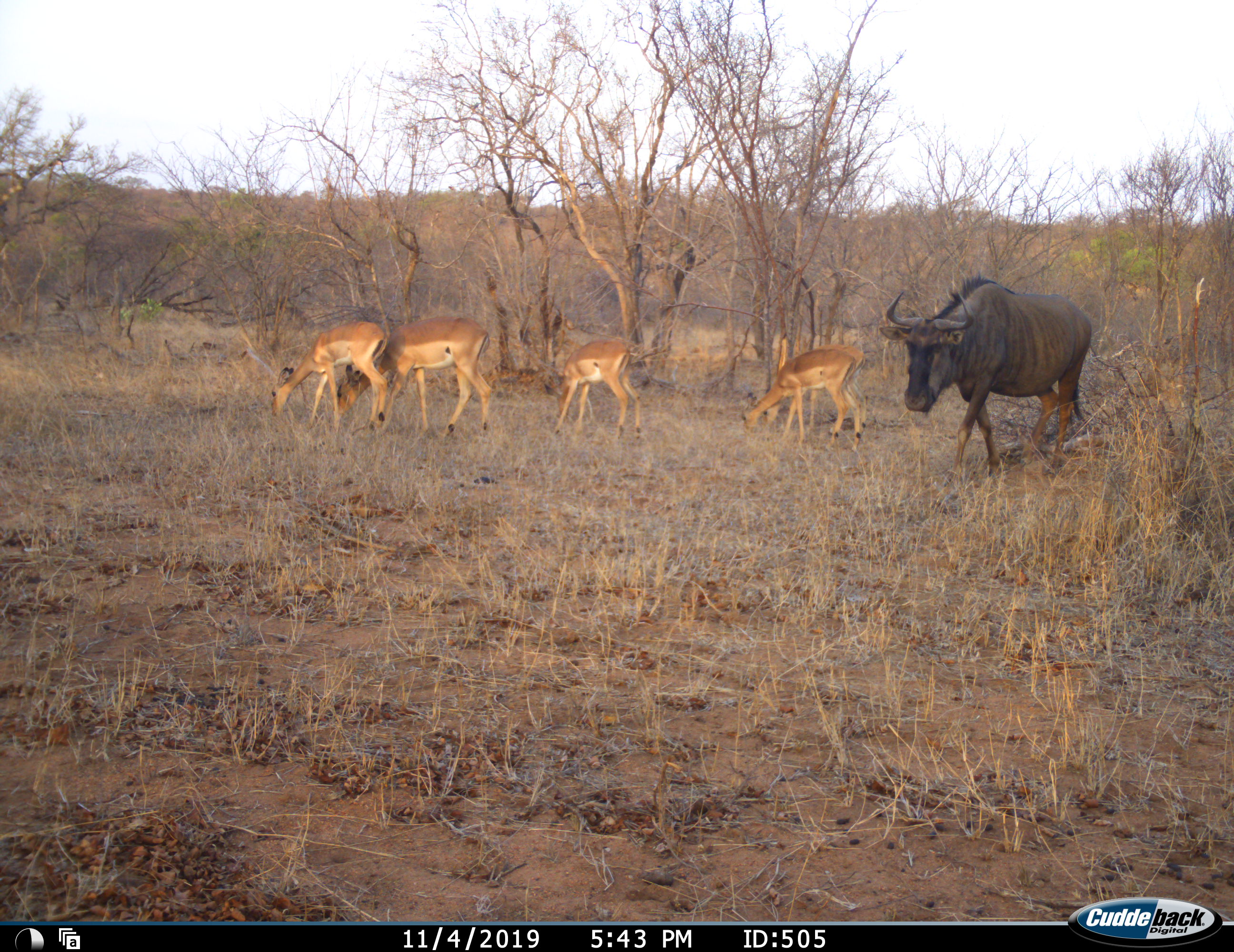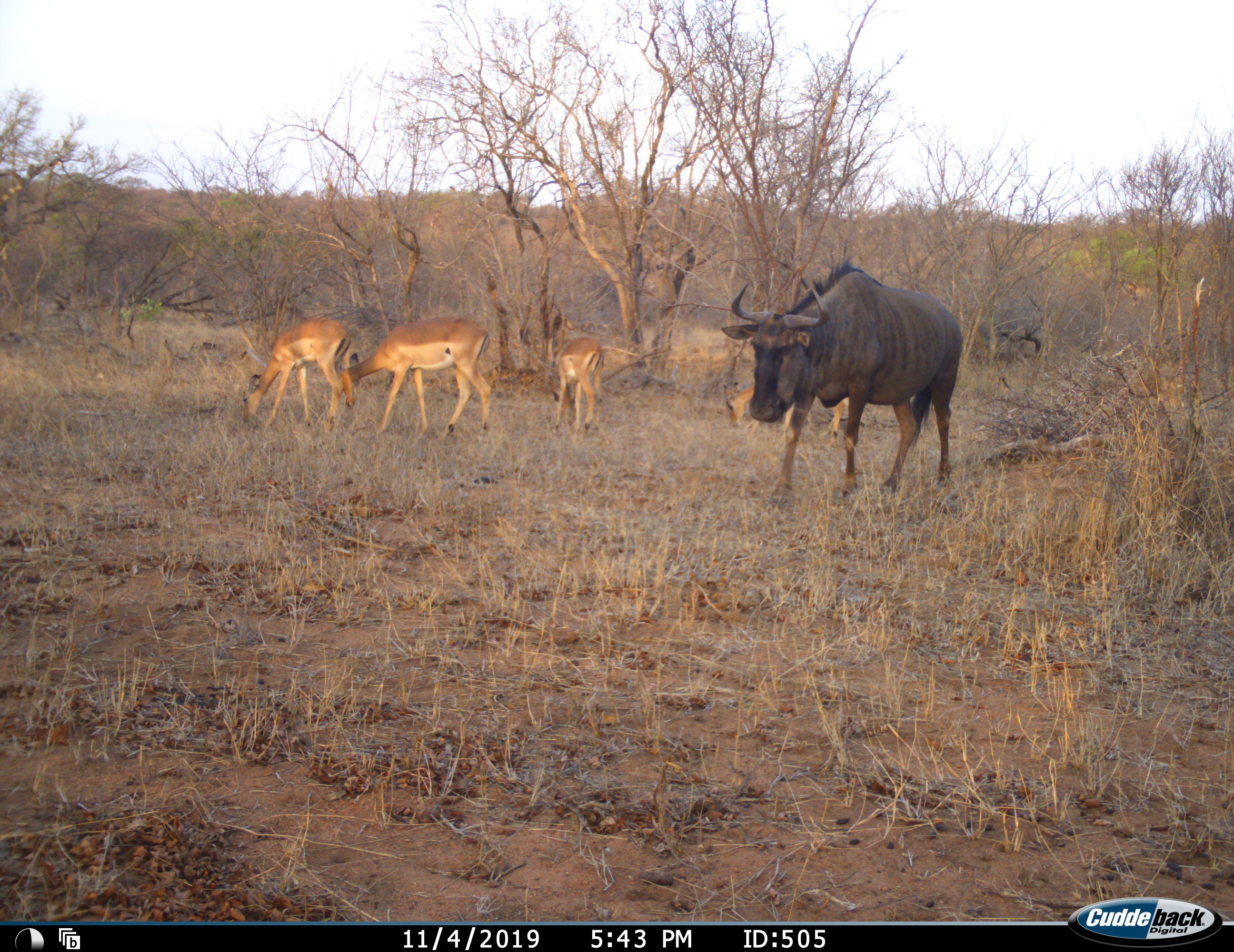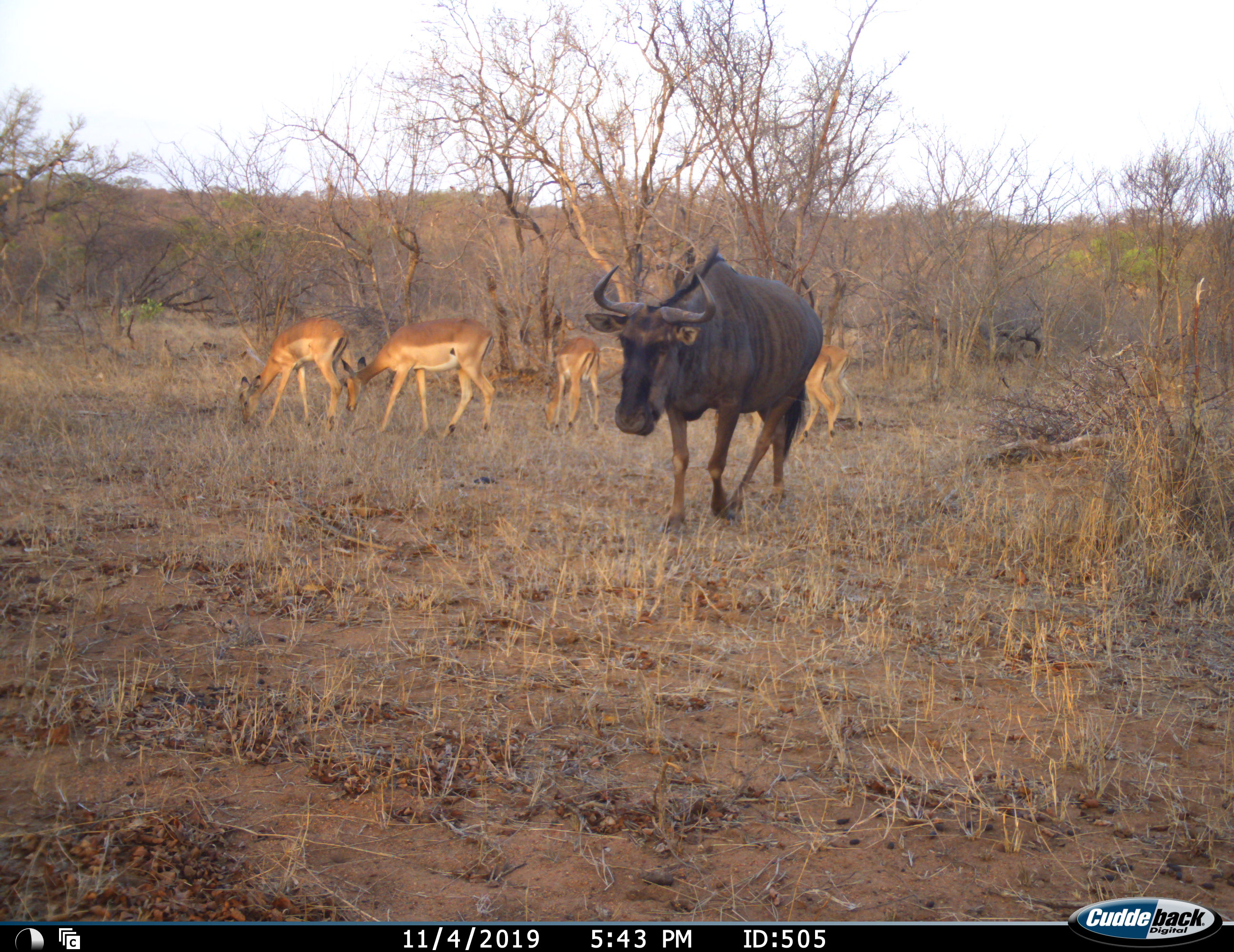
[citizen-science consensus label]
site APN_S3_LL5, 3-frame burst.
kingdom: Animalia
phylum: Chordata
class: Mammalia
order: Artiodactyla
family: Bovidae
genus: Aepyceros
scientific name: Aepyceros melampus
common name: impala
Impala (Aepyceros melampus), count 5. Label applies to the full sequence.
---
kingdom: Animalia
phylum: Chordata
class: Mammalia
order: Artiodactyla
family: Bovidae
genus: Connochaetes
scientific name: Connochaetes taurinus taurinus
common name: blue wildebeest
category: wildebeestblue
Wildebeestblue (blue wildebeest) (Connochaetes taurinus taurinus), count 1. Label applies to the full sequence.